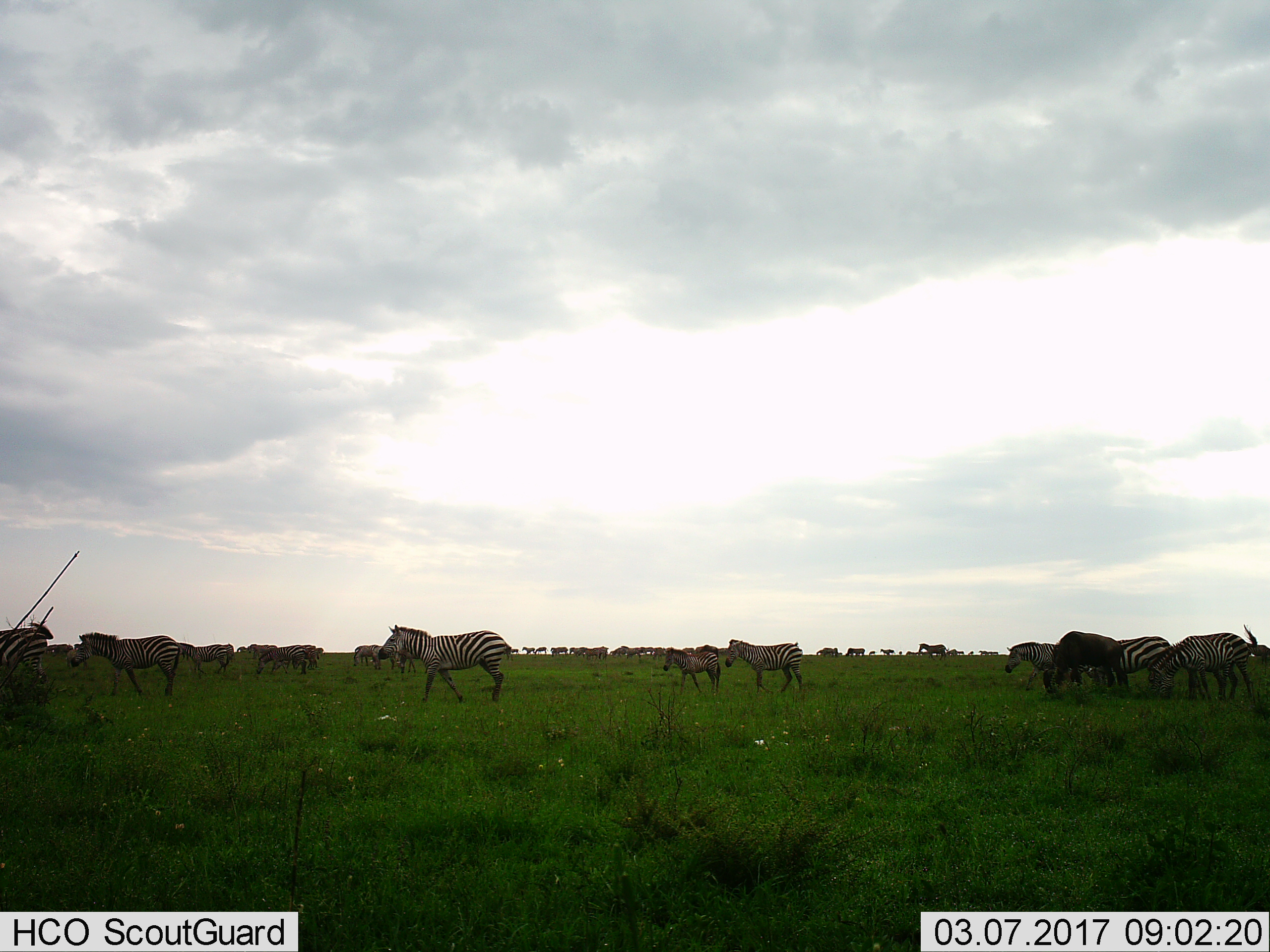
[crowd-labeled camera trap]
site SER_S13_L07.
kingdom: Animalia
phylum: Chordata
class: Mammalia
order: Artiodactyla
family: Bovidae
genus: Connochaetes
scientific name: Connochaetes taurinus taurinus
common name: blue wildebeest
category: wildebeestblue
Wildebeestblue (blue wildebeest) (Connochaetes taurinus taurinus), count 3. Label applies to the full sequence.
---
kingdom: Animalia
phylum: Chordata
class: Mammalia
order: Perissodactyla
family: Equidae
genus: Equus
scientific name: Equus quagga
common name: plains zebra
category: zebraplains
Zebraplains (plains zebra) (Equus quagga), count 11-50. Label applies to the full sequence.